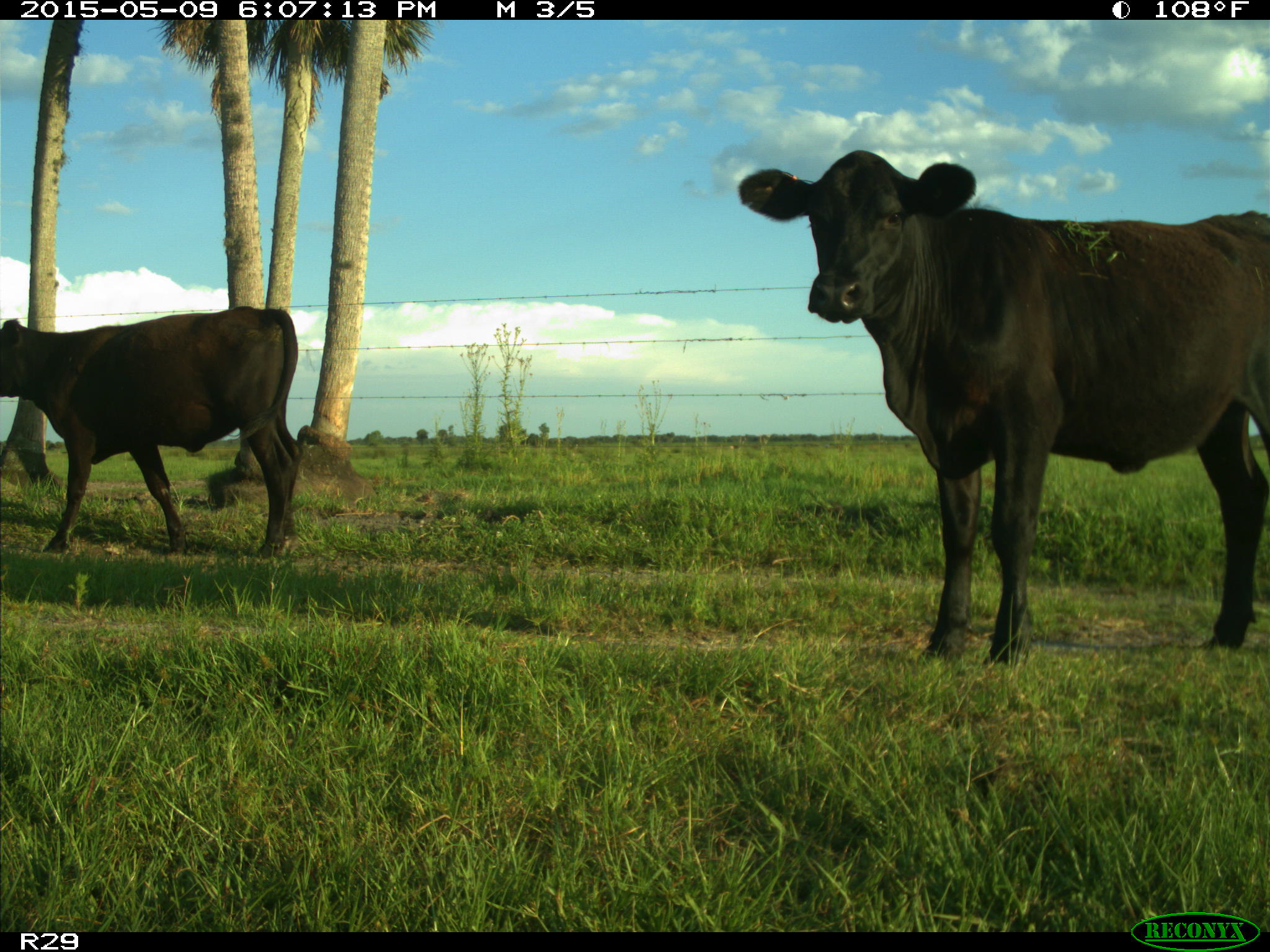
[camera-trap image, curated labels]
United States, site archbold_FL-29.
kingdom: Animalia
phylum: Chordata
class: Mammalia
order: Artiodactyla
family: Bovidae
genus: Bos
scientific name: Bos taurus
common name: domestic cow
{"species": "Bos taurus (domestic cow)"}